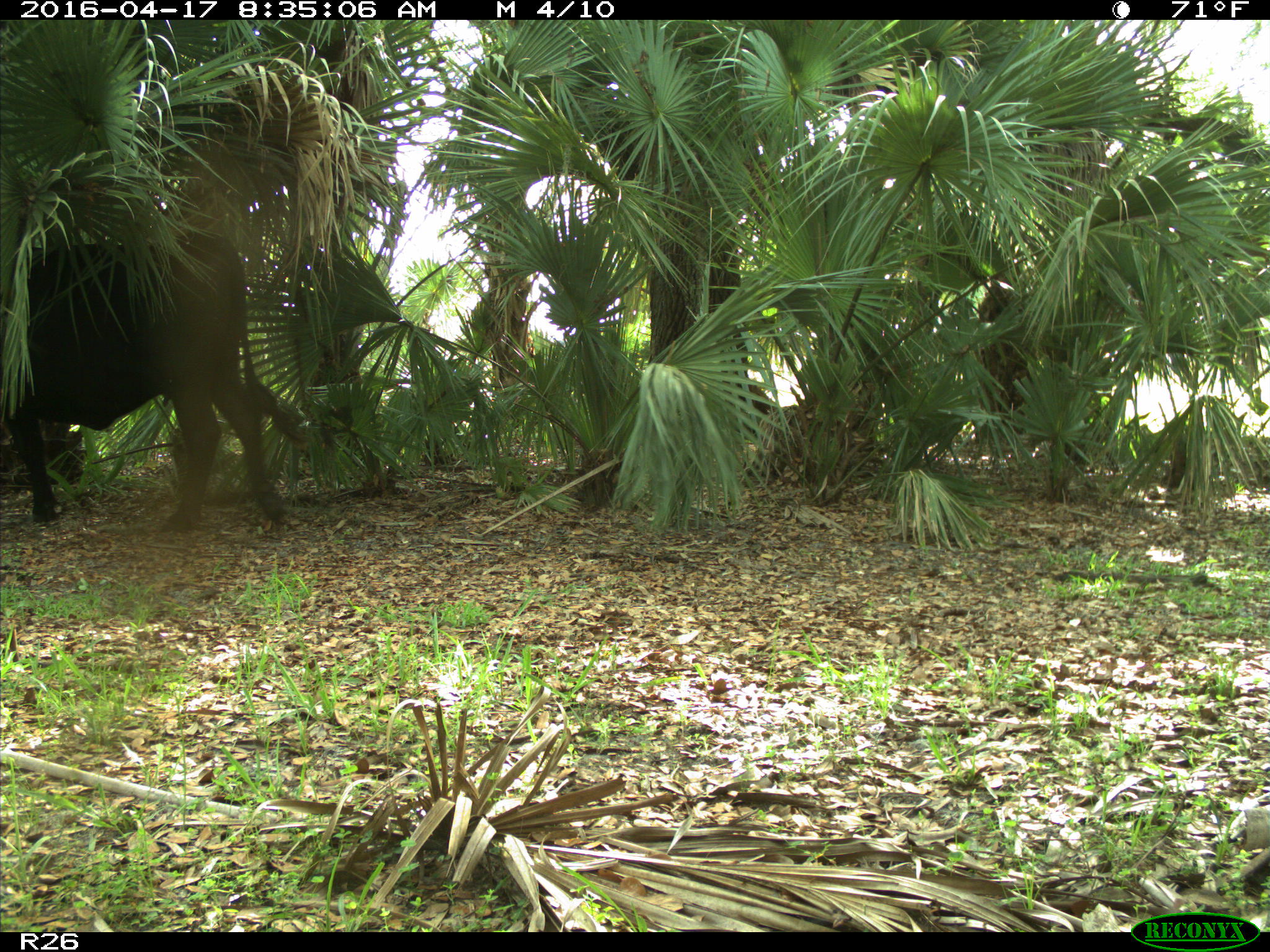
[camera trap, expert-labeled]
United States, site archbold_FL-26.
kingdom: Animalia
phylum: Chordata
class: Mammalia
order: Artiodactyla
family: Bovidae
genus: Bos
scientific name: Bos taurus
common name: domestic cow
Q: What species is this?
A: Bos taurus (domestic cow).